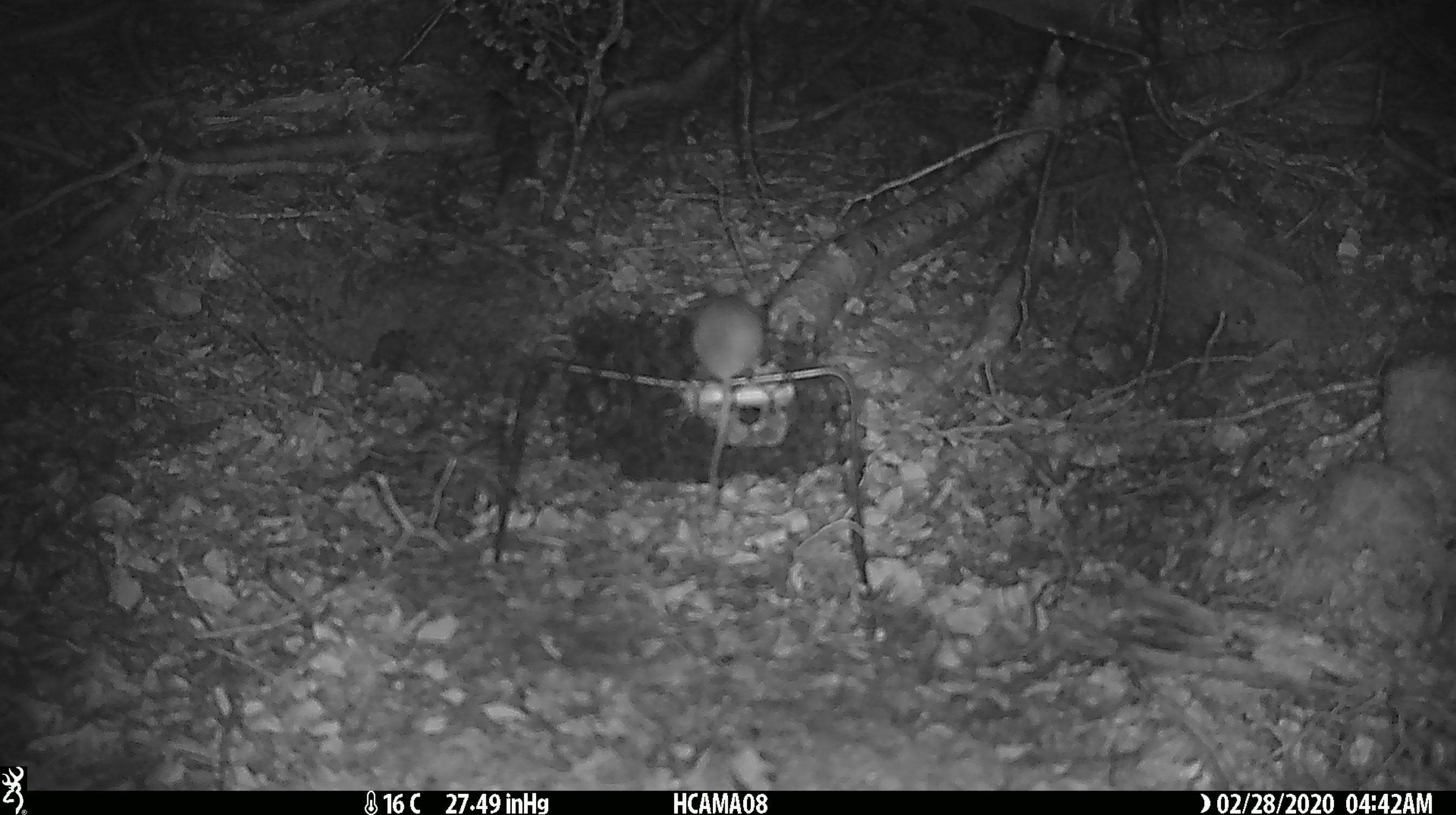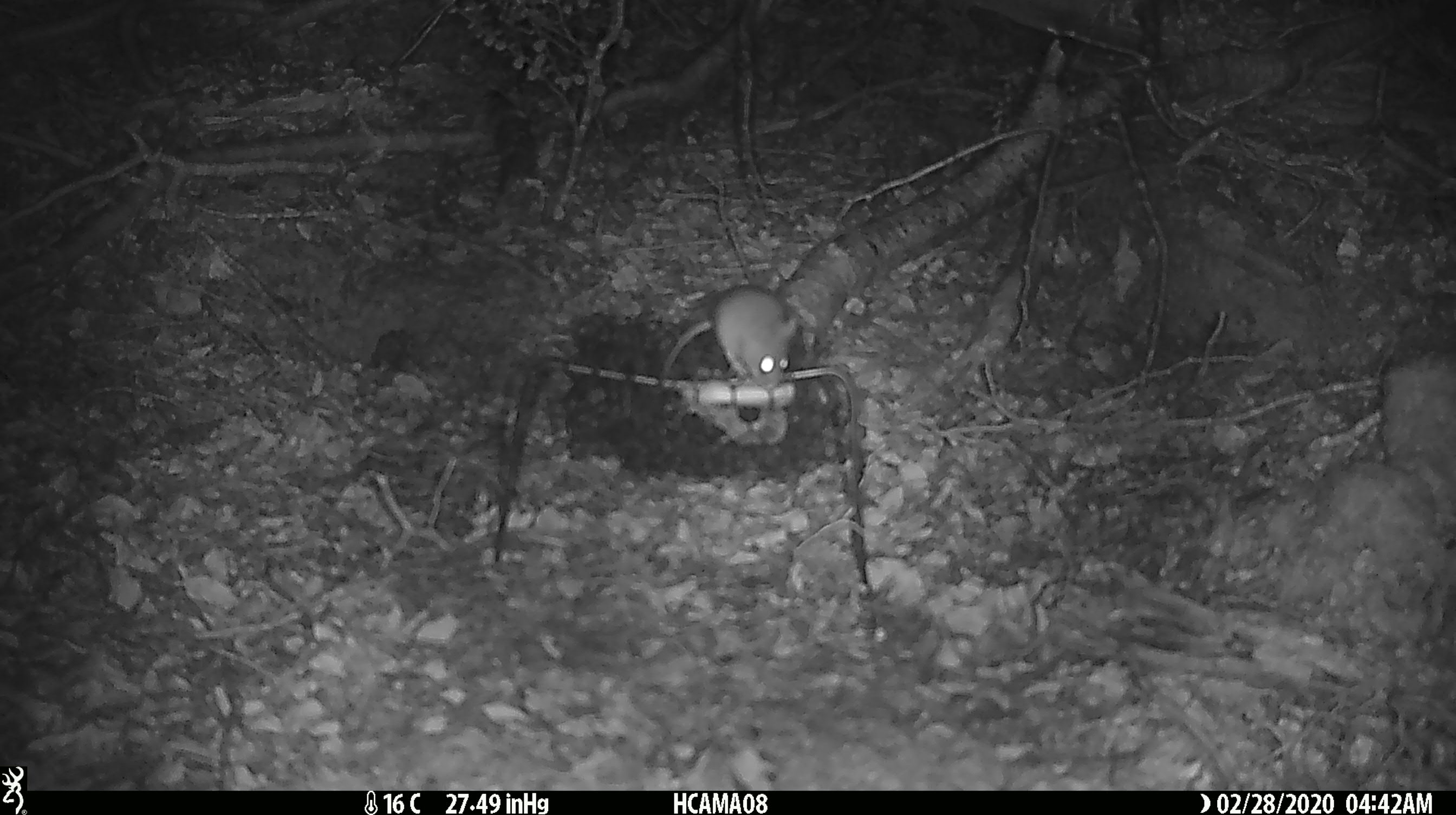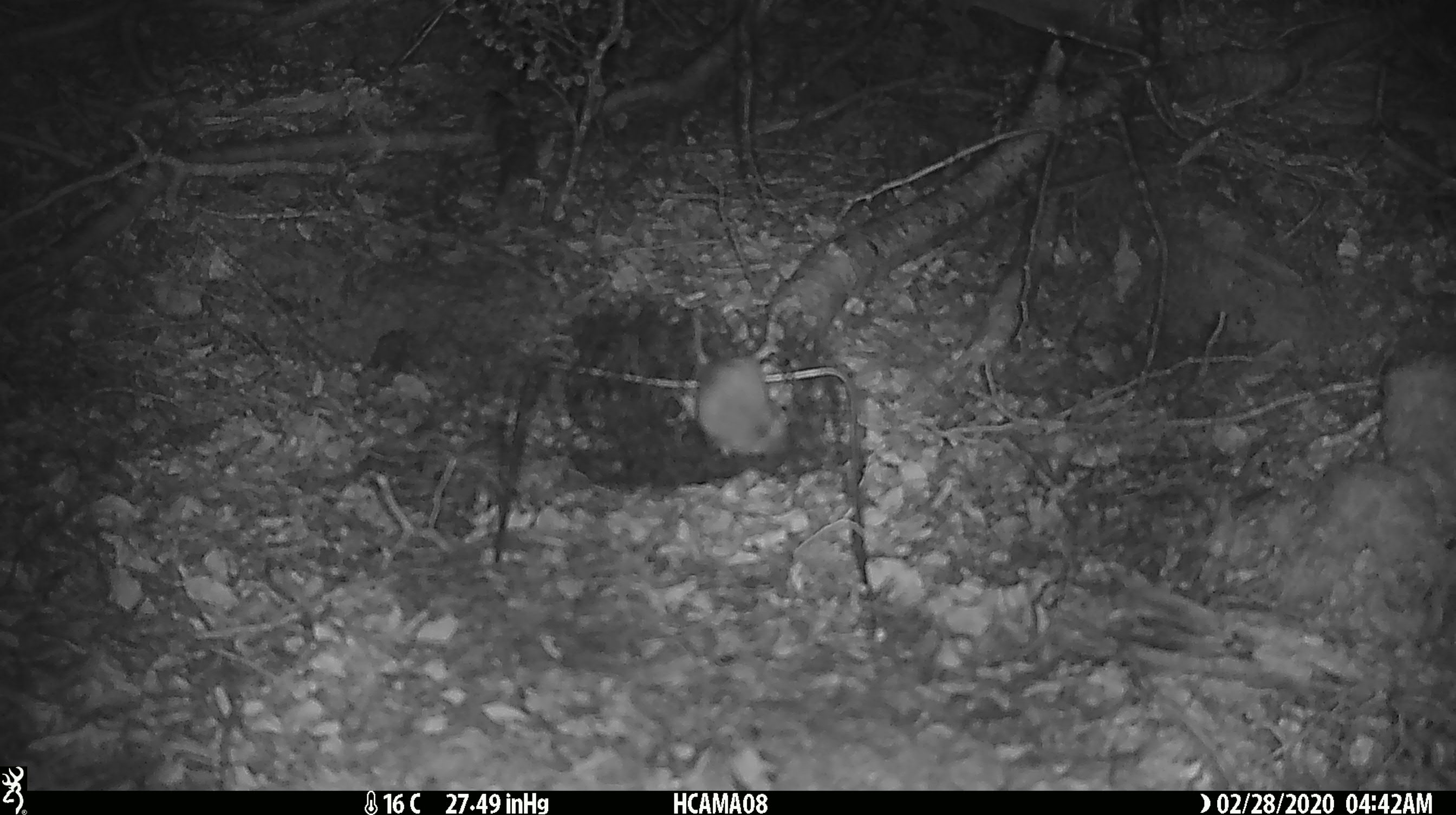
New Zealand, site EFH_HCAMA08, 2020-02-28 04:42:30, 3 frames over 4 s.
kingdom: Animalia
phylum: Chordata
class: Mammalia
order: Rodentia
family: Muridae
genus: Mus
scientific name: Mus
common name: mouse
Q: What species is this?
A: Mouse (Mus).